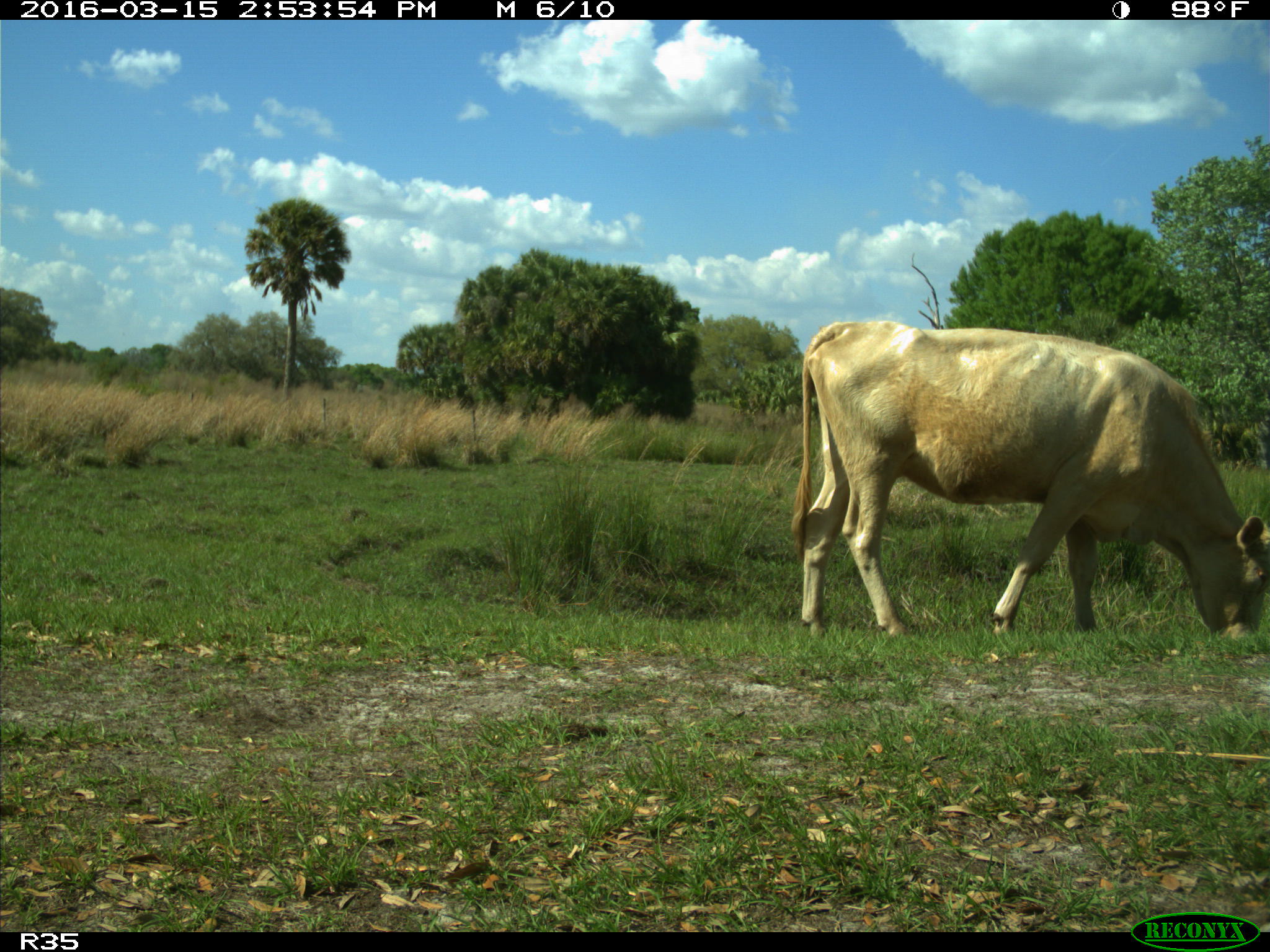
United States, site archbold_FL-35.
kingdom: Animalia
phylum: Chordata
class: Mammalia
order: Artiodactyla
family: Bovidae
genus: Bos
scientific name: Bos taurus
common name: domestic cow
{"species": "Bos taurus (domestic cow)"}